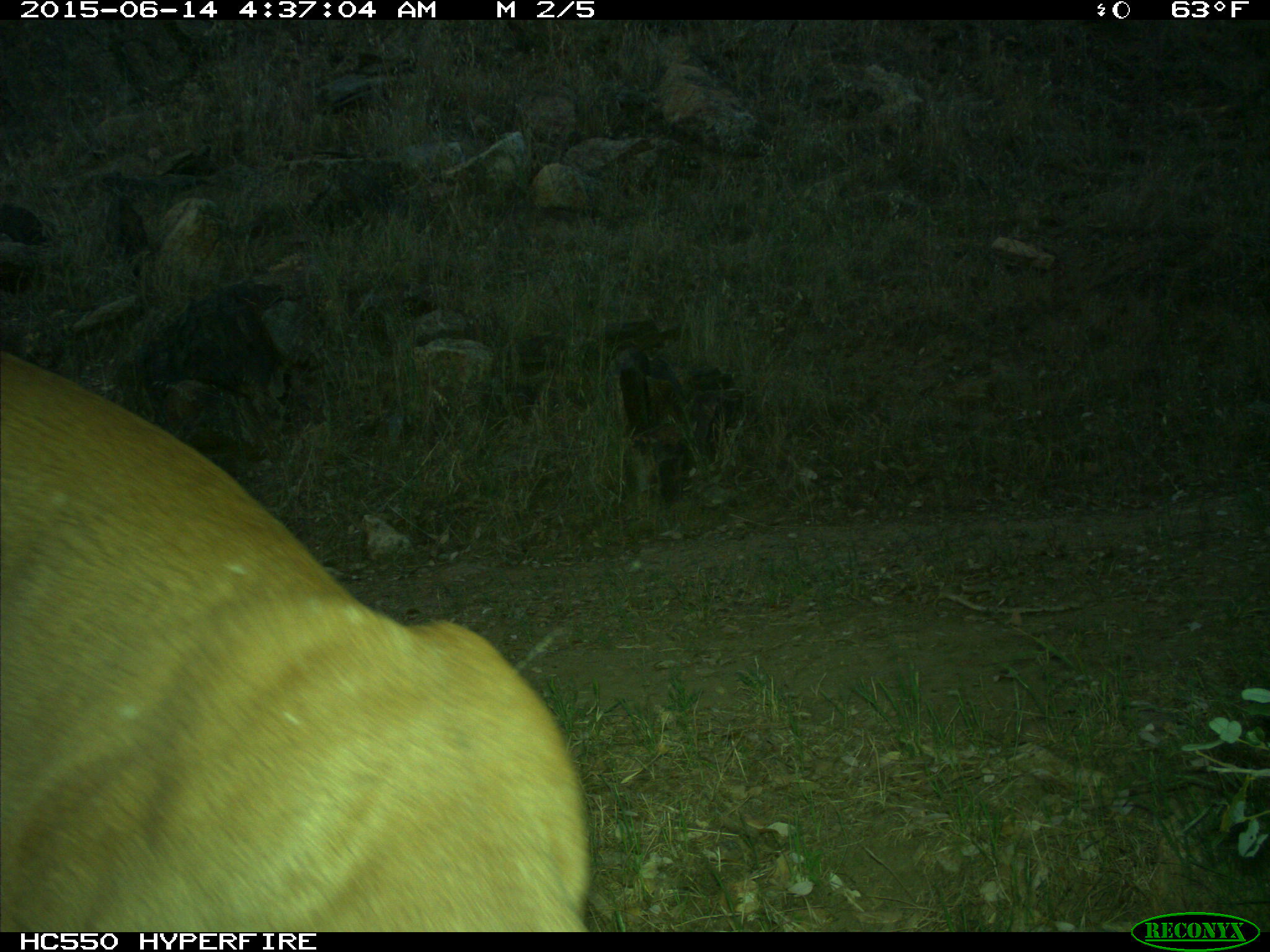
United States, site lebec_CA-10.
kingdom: Animalia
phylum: Chordata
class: Mammalia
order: Carnivora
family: Felidae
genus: Puma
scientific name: Puma concolor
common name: mountain lion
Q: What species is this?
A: Puma concolor (mountain lion).